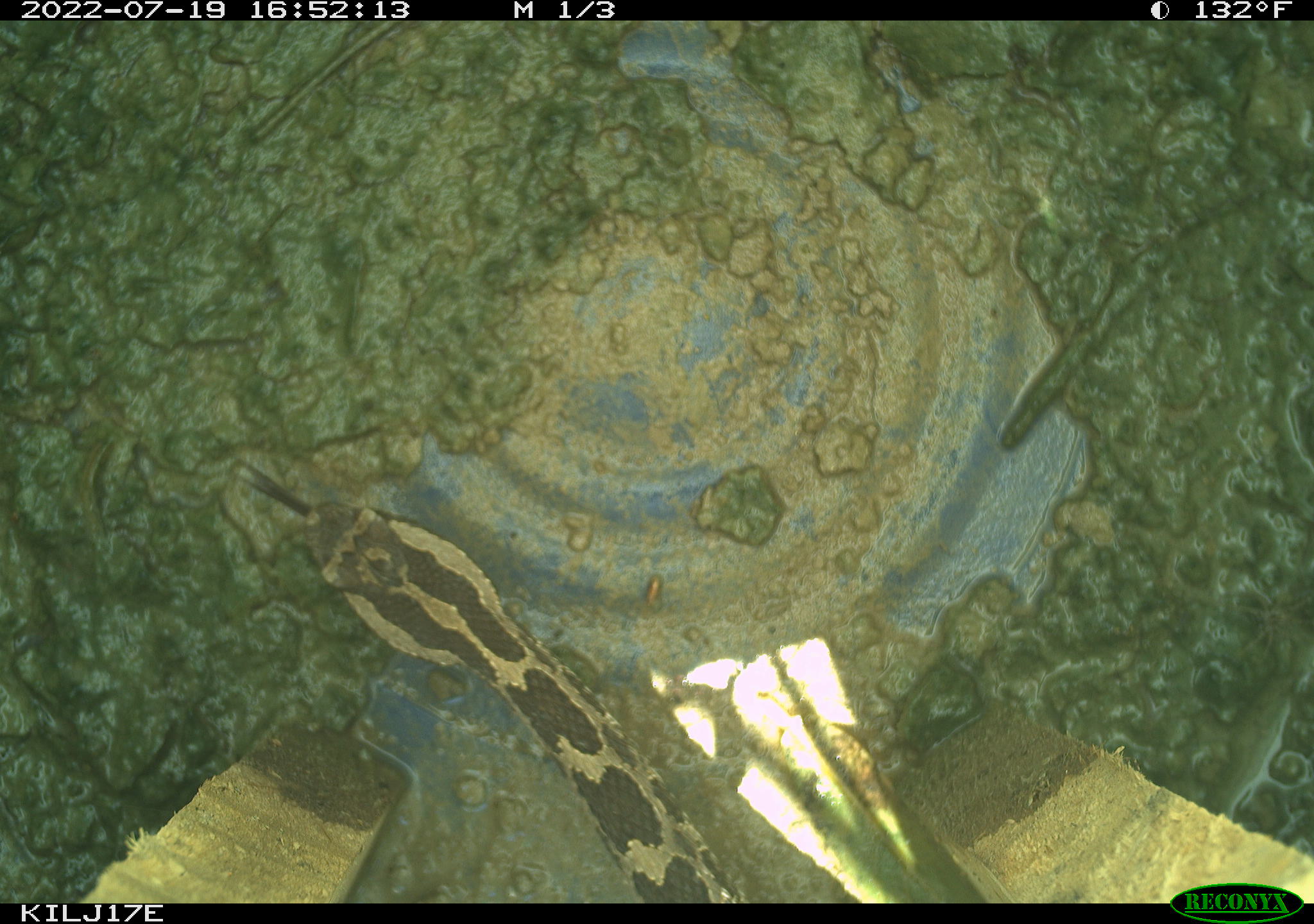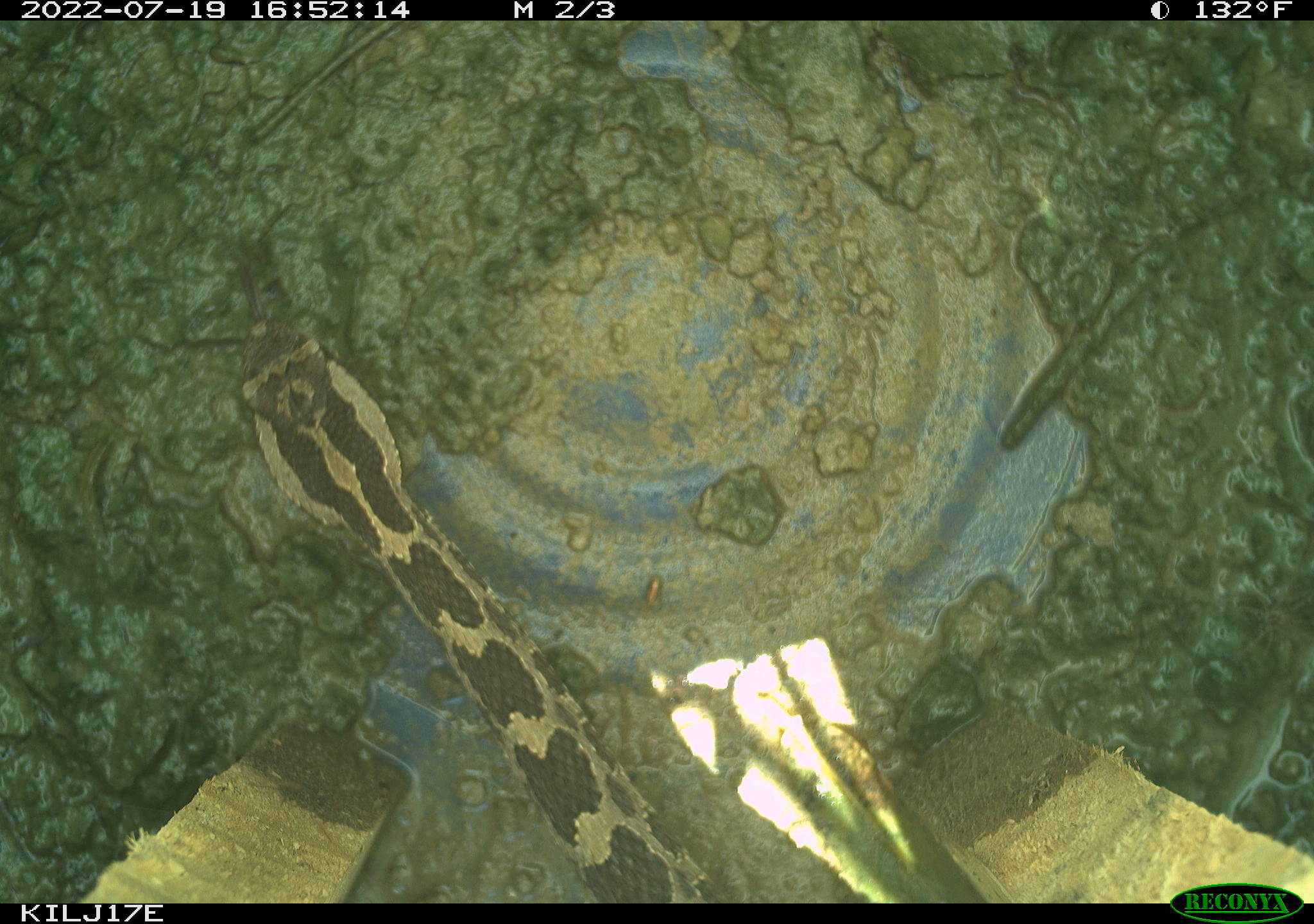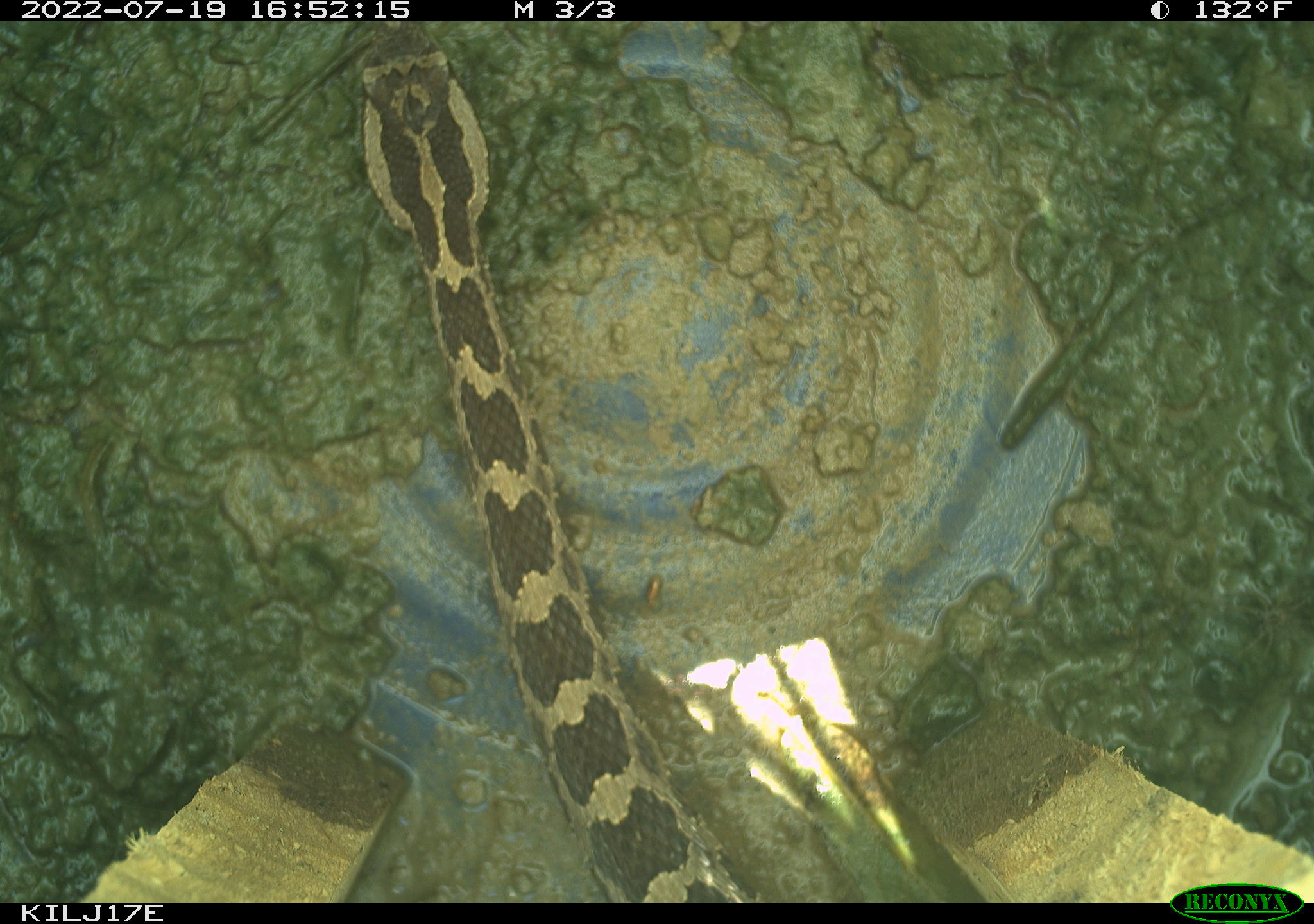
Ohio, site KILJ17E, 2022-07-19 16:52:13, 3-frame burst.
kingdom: Animalia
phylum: Chordata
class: Reptilia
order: Squamata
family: Viperidae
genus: Sistrurus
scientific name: Sistrurus catenatus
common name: eastern massasauga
Eastern massasauga (Sistrurus catenatus).